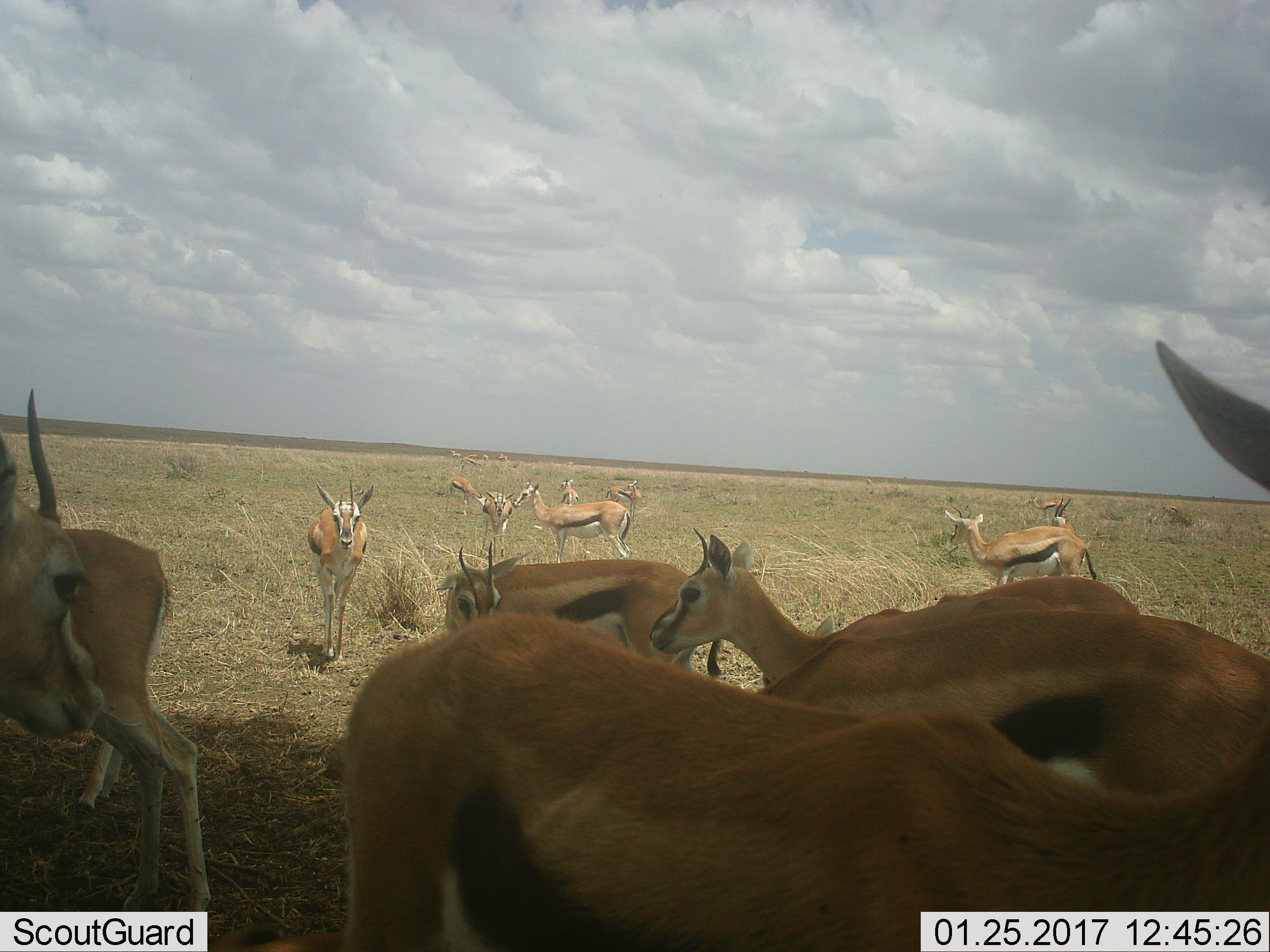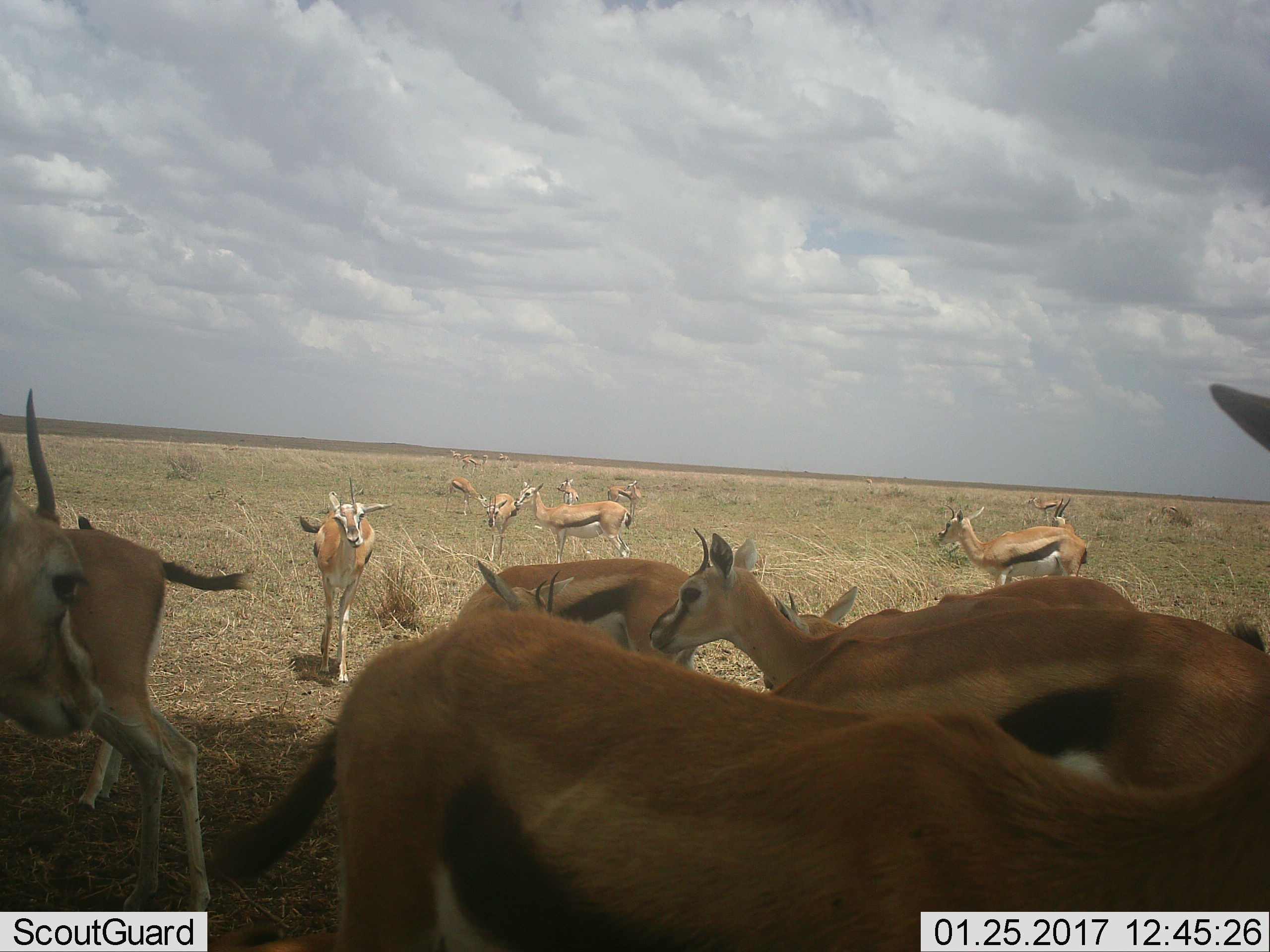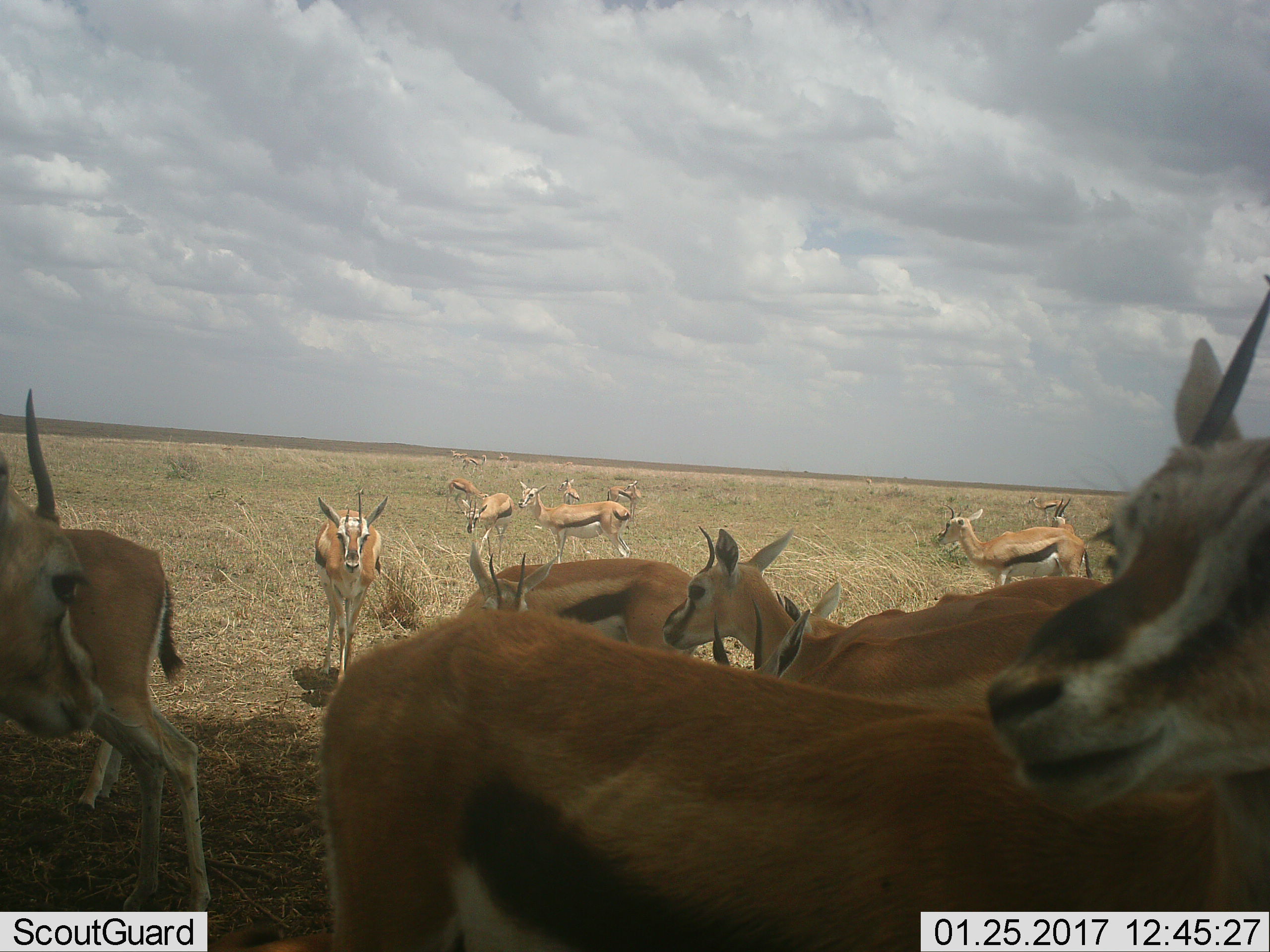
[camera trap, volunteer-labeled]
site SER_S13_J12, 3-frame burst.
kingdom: Animalia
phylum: Chordata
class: Mammalia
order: Artiodactyla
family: Bovidae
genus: Eudorcas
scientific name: Eudorcas thomsonii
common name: thomson's gazelle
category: gazellethomsons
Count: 11-50.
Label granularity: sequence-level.